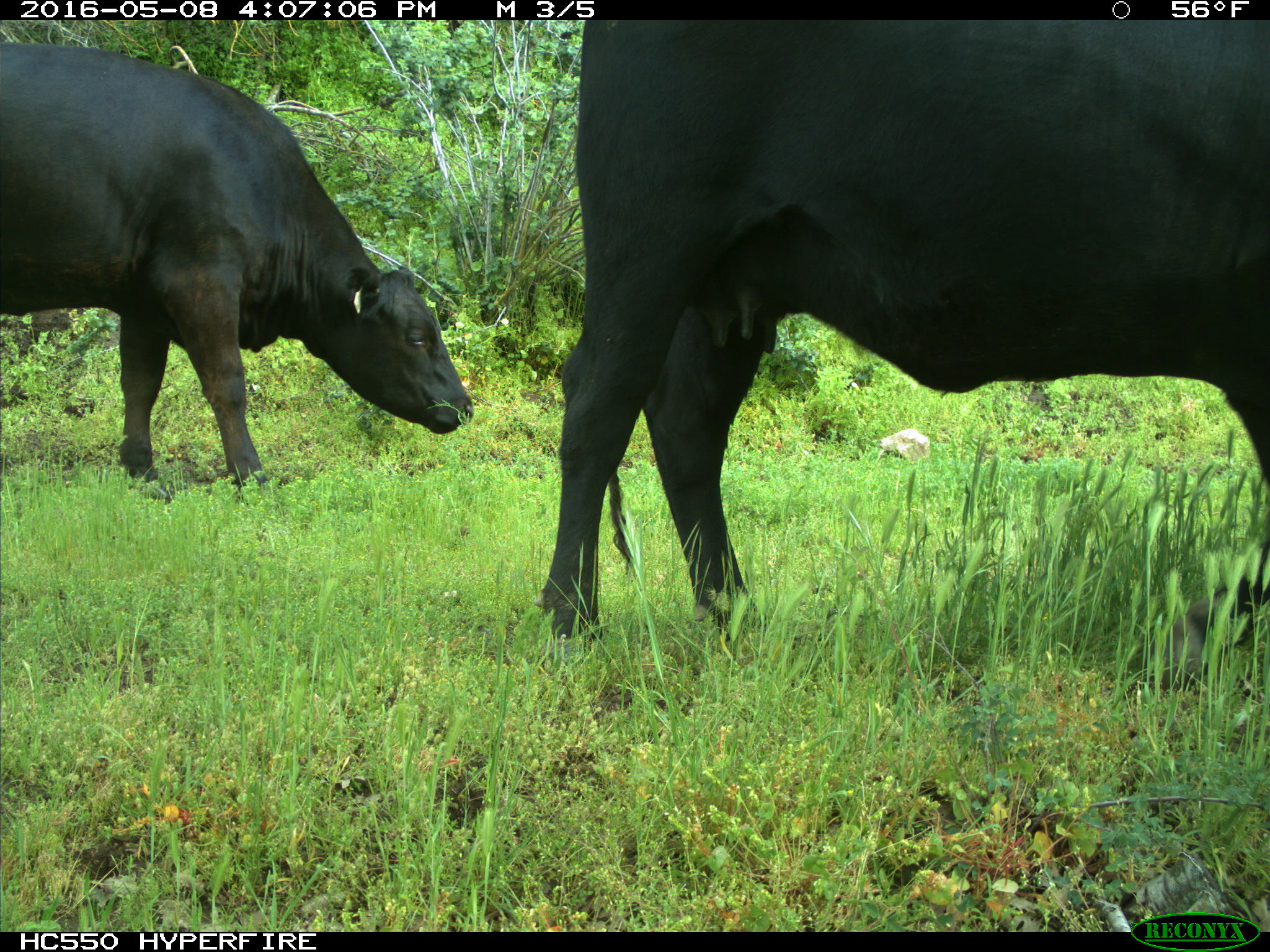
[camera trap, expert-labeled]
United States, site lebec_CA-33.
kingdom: Animalia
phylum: Chordata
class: Mammalia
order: Artiodactyla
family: Bovidae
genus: Bos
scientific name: Bos taurus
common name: domestic cow